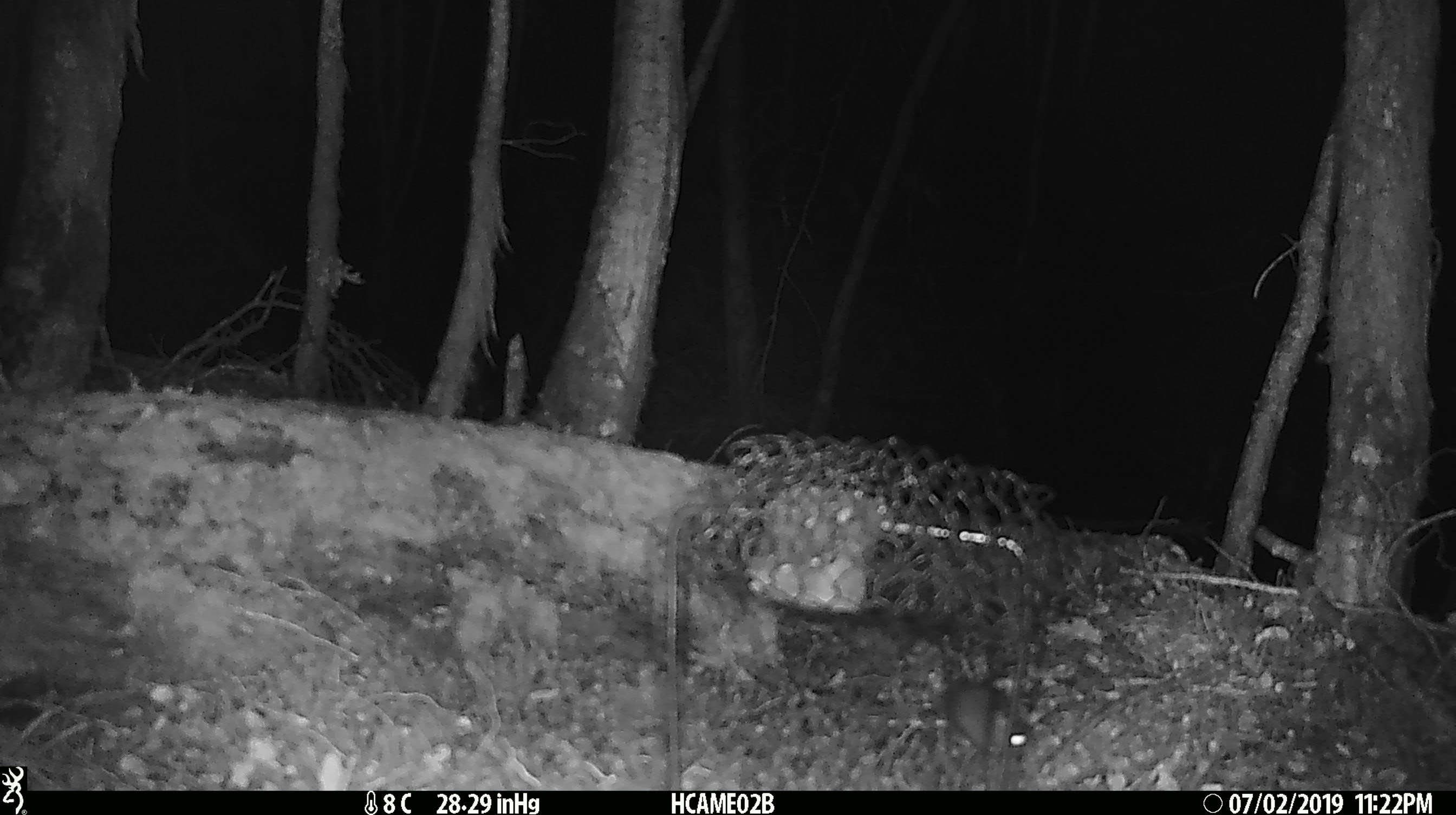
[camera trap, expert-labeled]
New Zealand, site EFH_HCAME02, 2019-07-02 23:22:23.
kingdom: Animalia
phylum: Chordata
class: Mammalia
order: Rodentia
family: Muridae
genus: Mus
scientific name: Mus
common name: mouse